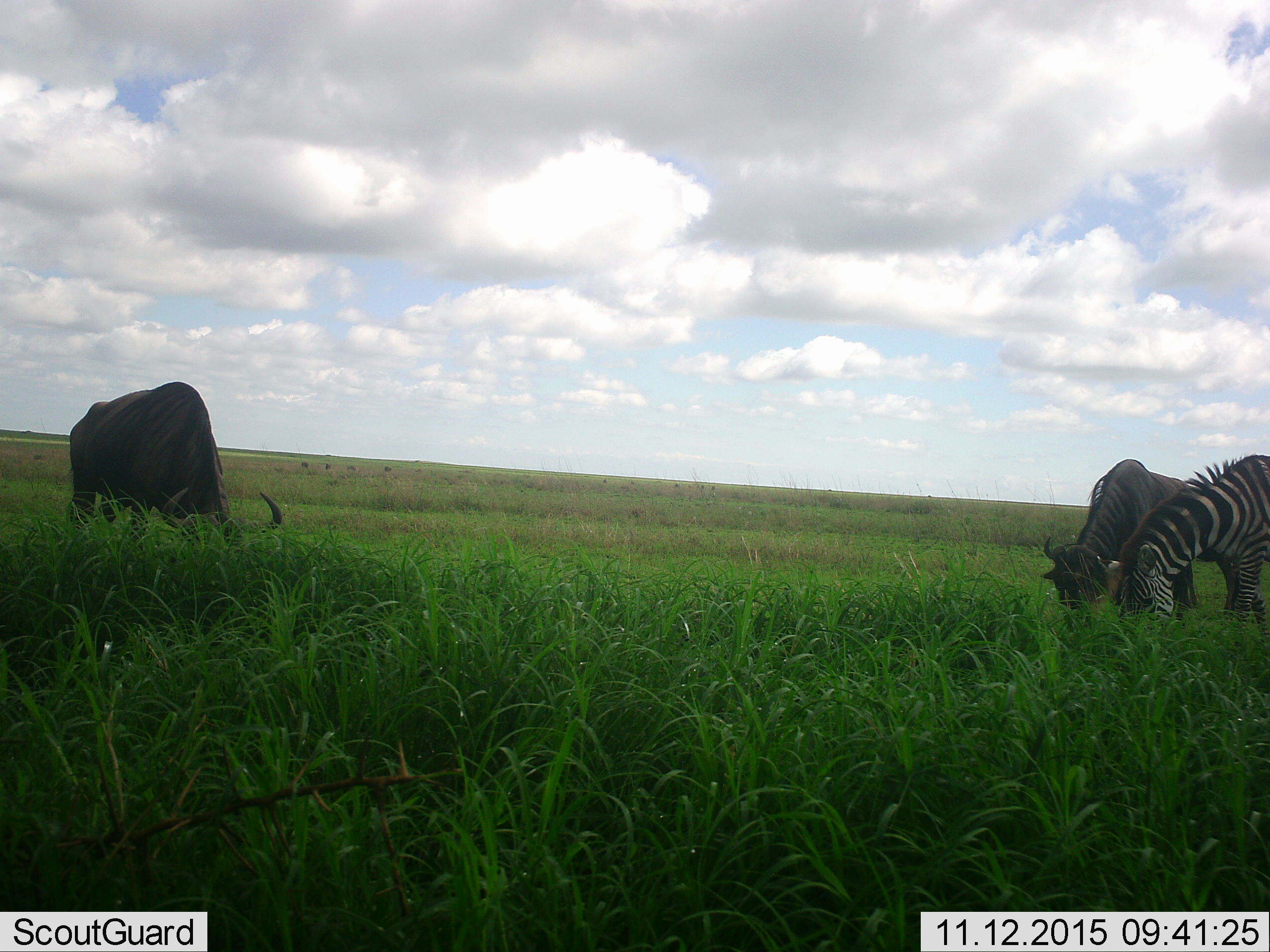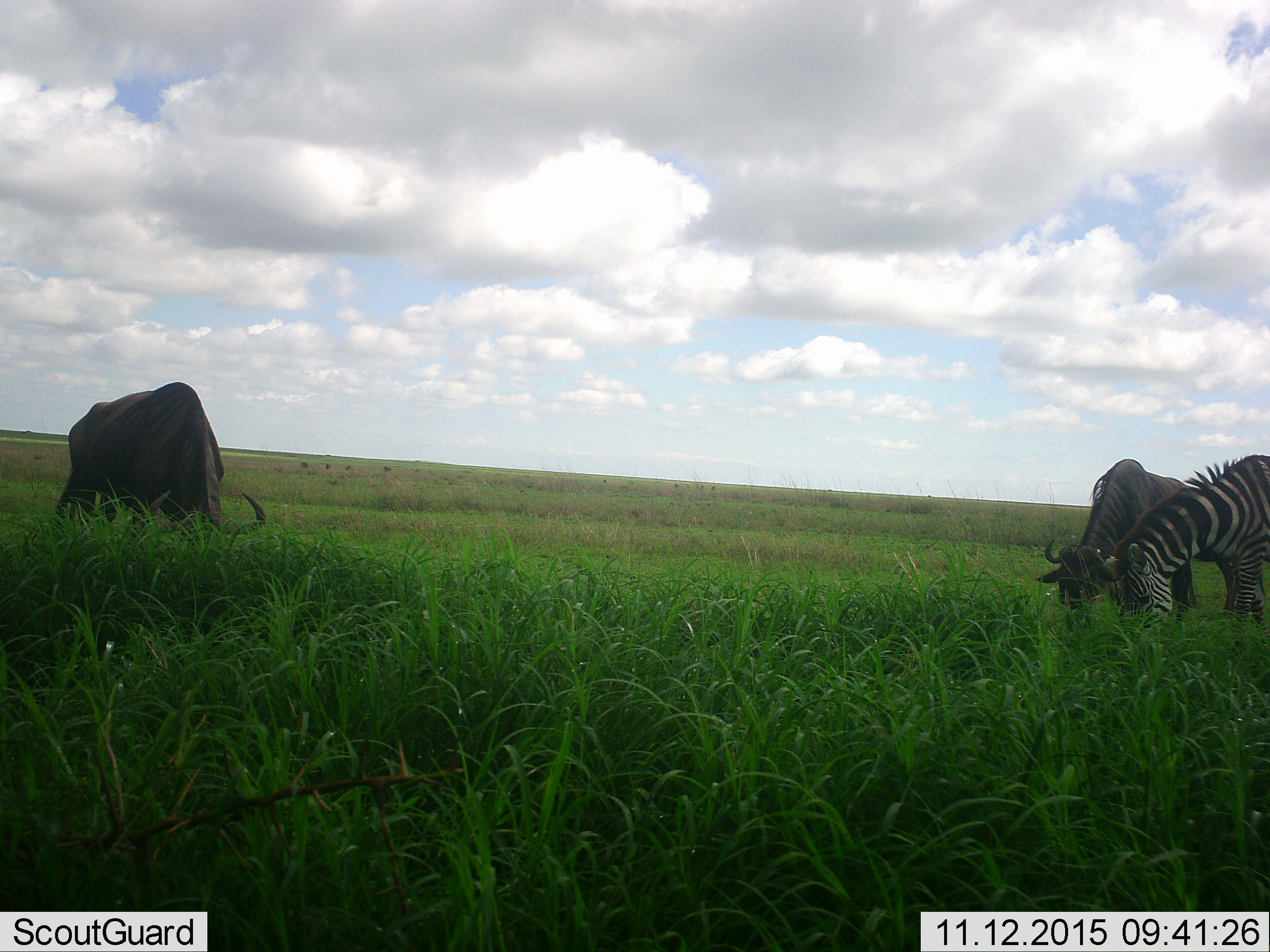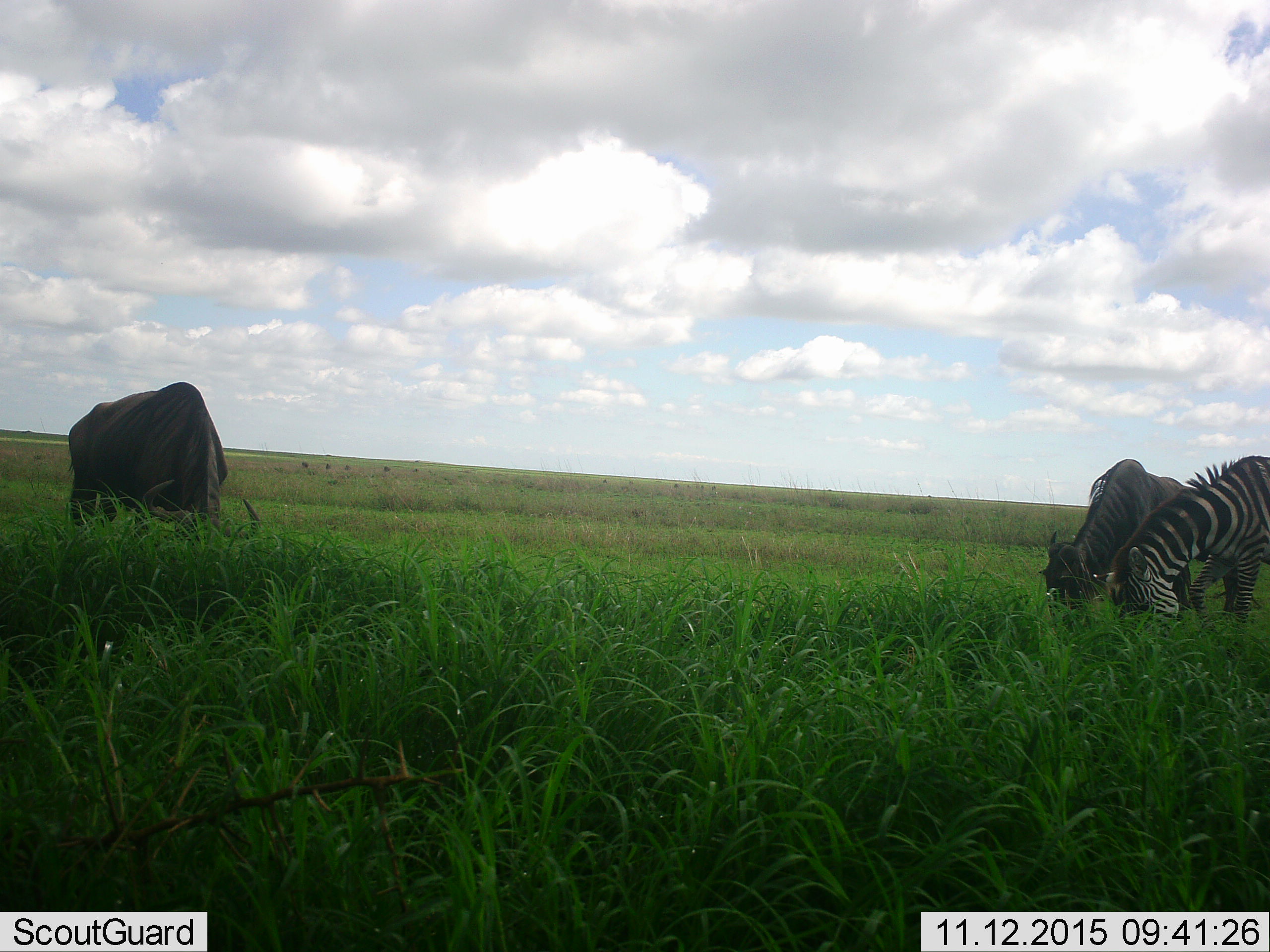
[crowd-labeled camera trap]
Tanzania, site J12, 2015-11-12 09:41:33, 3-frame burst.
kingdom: Animalia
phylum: Chordata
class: Mammalia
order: Artiodactyla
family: Bovidae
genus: Connochaetes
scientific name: Connochaetes taurinus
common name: blue wildebeest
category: wildebeest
Wildebeest (blue wildebeest) (Connochaetes taurinus), count 2. Behavior (volunteer vote fractions): standing 0%, resting 0%, moving 0%, interacting 0%. Young present (vote fraction): 0%. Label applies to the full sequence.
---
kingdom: Animalia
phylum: Chordata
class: Mammalia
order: Perissodactyla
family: Equidae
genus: Equus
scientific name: Equus quagga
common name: plains zebra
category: zebra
Zebra (plains zebra) (Equus quagga), count 1. Behavior (volunteer vote fractions): standing 0%, resting 0%, moving 0%, interacting 0%. Young present (vote fraction): 0%. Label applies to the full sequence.